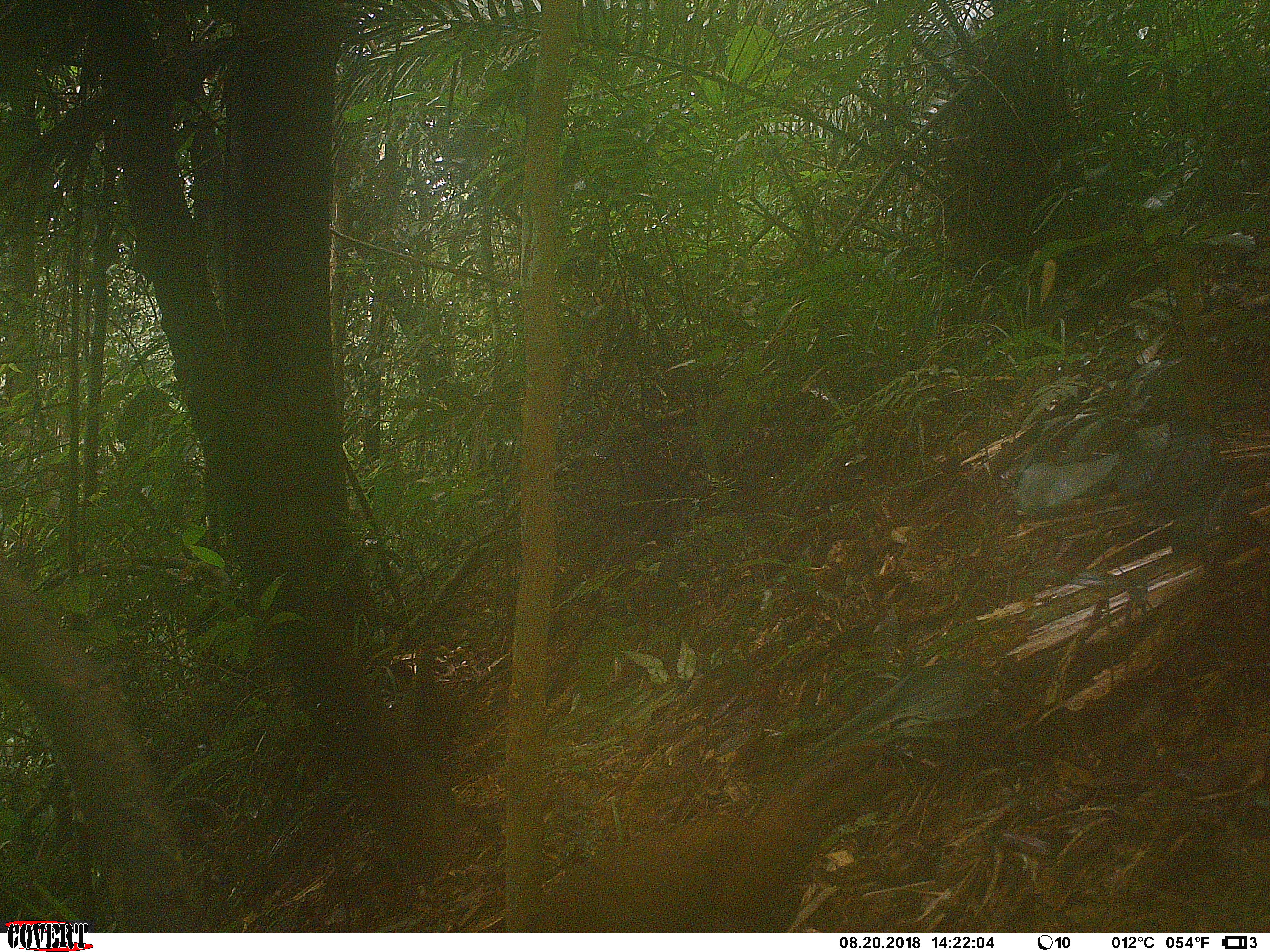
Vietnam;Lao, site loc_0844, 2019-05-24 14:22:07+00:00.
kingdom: Animalia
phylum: Chordata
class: Aves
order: Galliformes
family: Phasianidae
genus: Lophura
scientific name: Lophura nycthemera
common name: silver pheasant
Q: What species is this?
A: Silver pheasant (Lophura nycthemera).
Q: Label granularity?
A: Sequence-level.